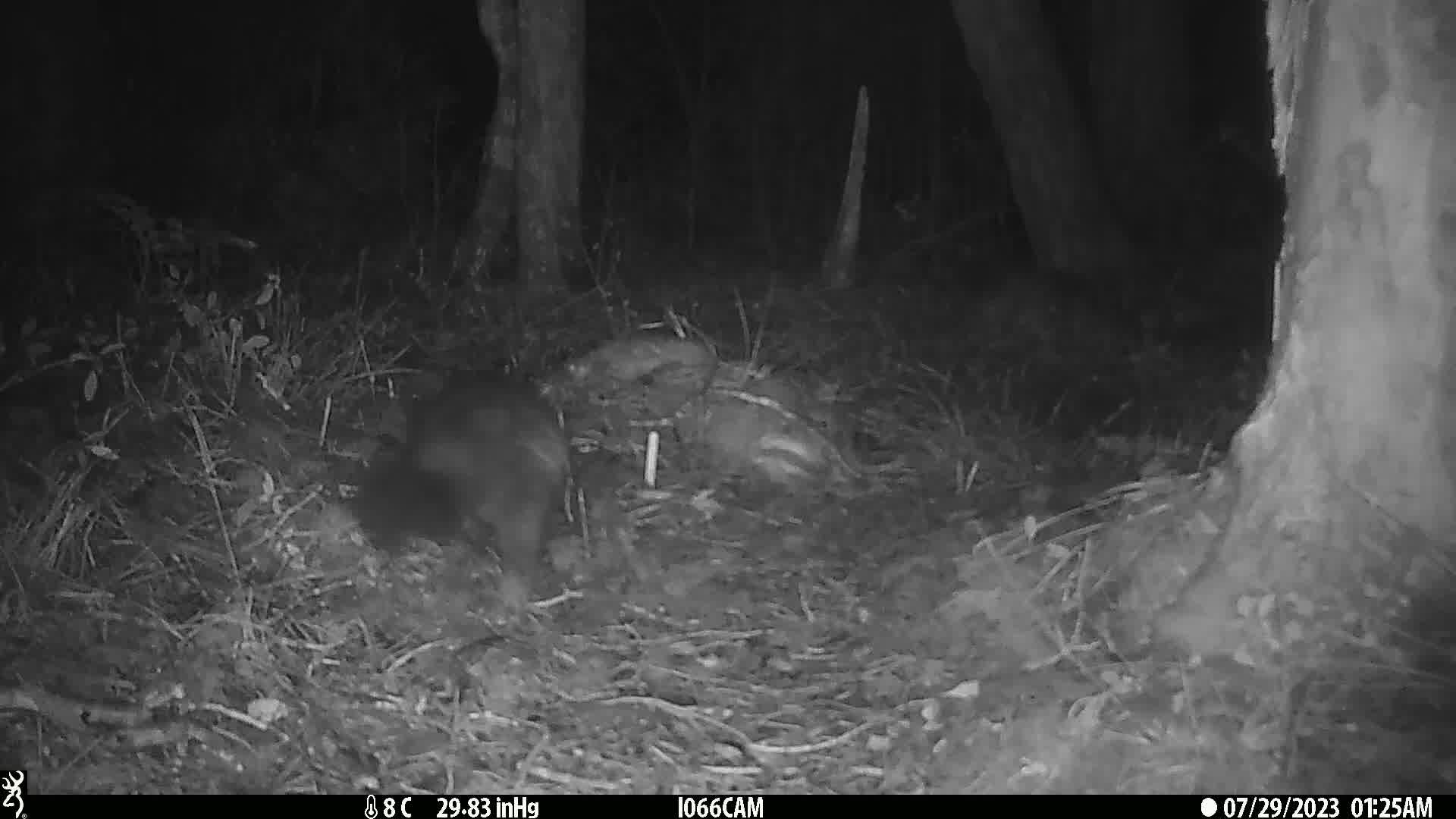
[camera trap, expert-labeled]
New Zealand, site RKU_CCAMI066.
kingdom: Animalia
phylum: Chordata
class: Mammalia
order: Diprotodontia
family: Phalangeridae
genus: Trichosurus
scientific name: Trichosurus vulpecula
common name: common brushtail possum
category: possum